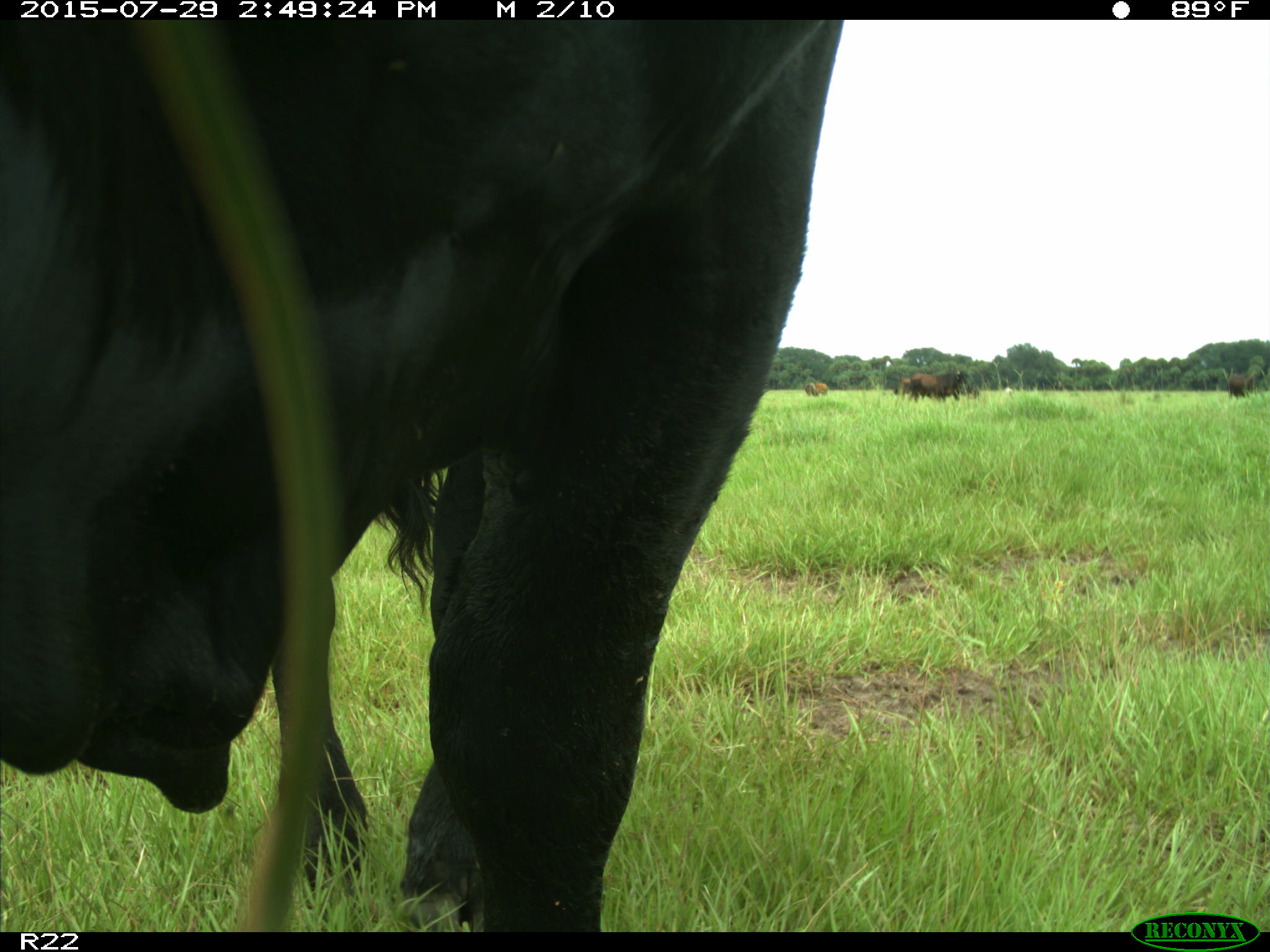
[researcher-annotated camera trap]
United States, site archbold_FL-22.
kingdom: Animalia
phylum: Chordata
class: Mammalia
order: Artiodactyla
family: Bovidae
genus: Bos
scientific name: Bos taurus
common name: domestic cow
Bos taurus (domestic cow).